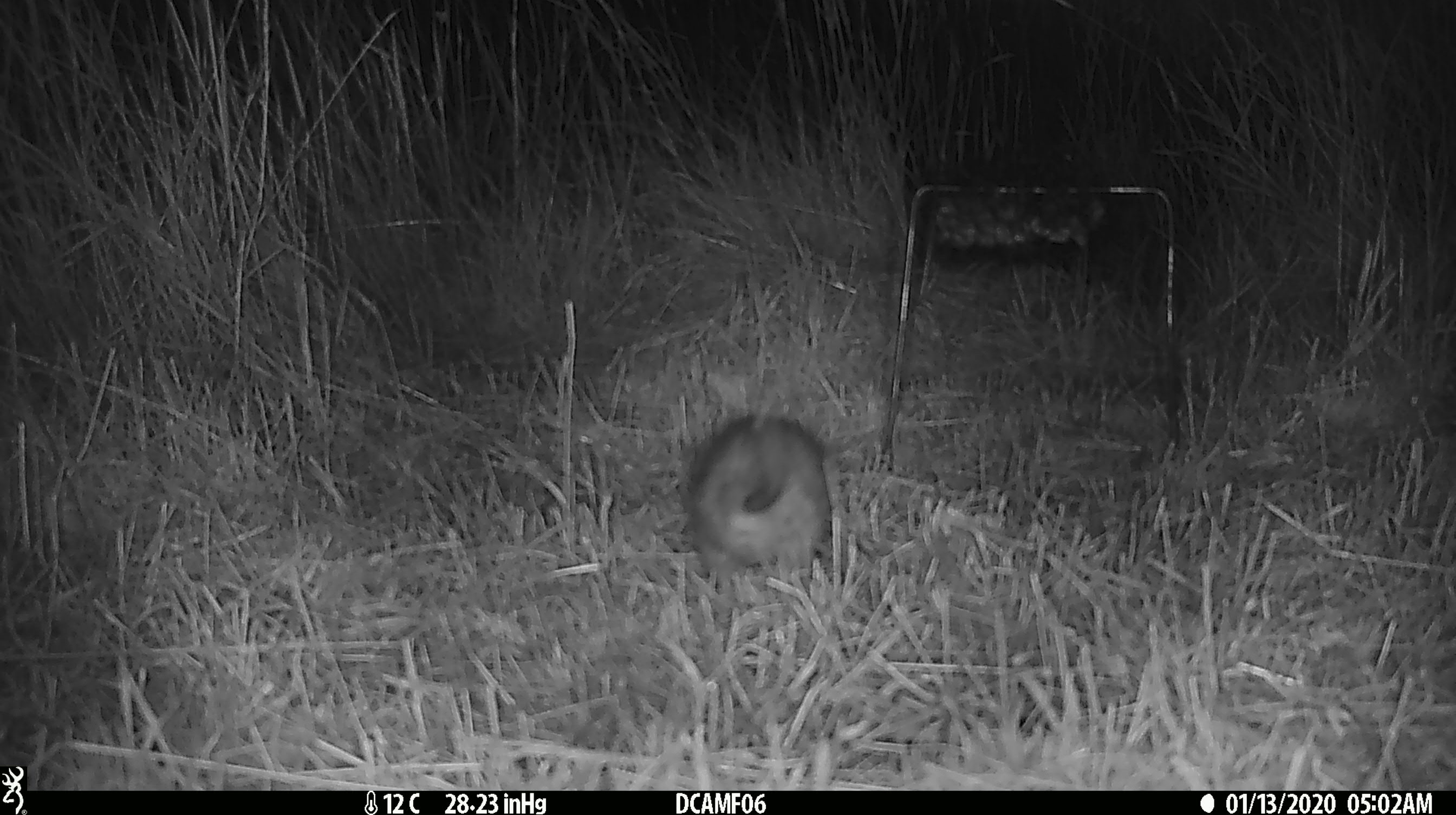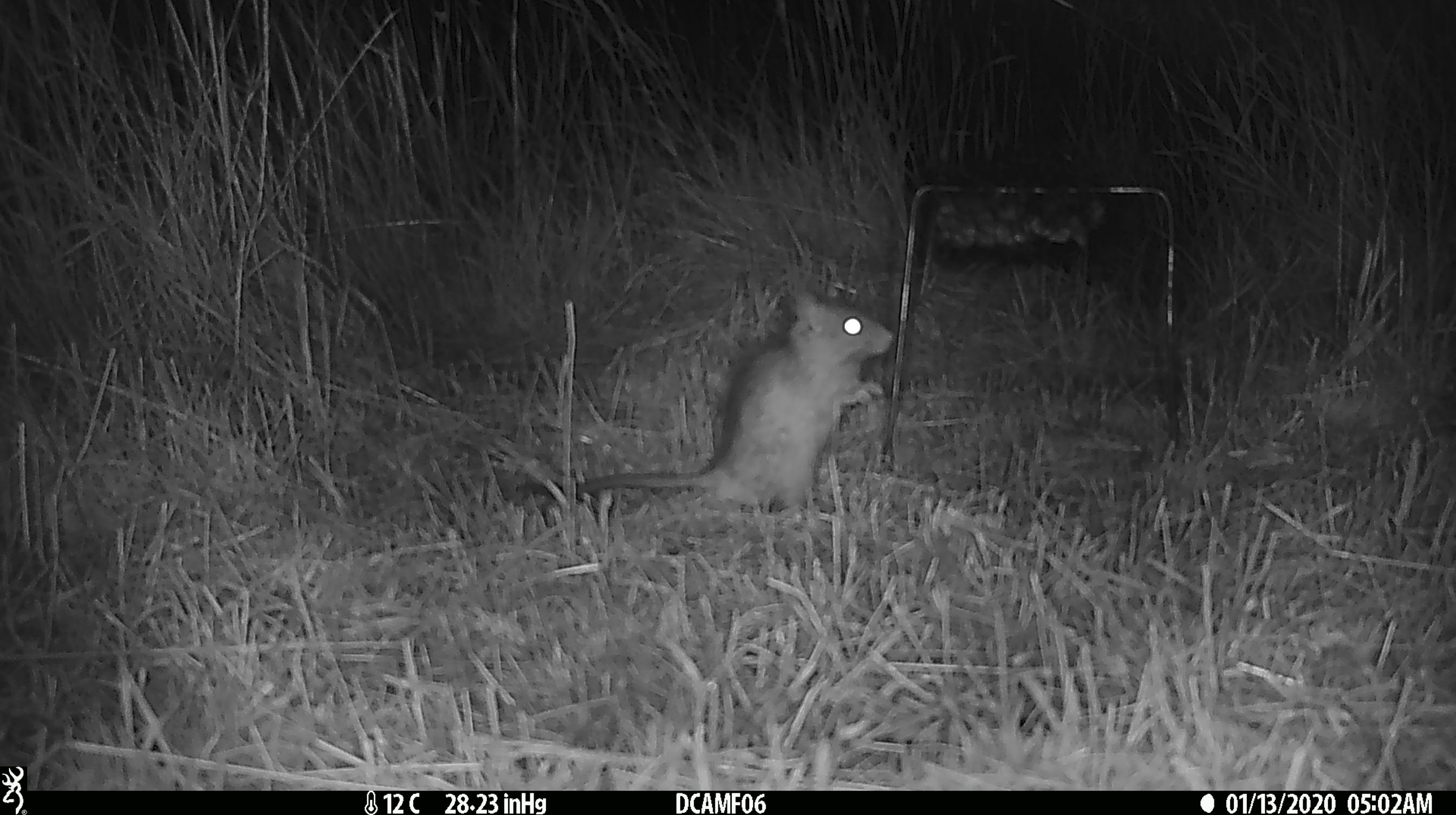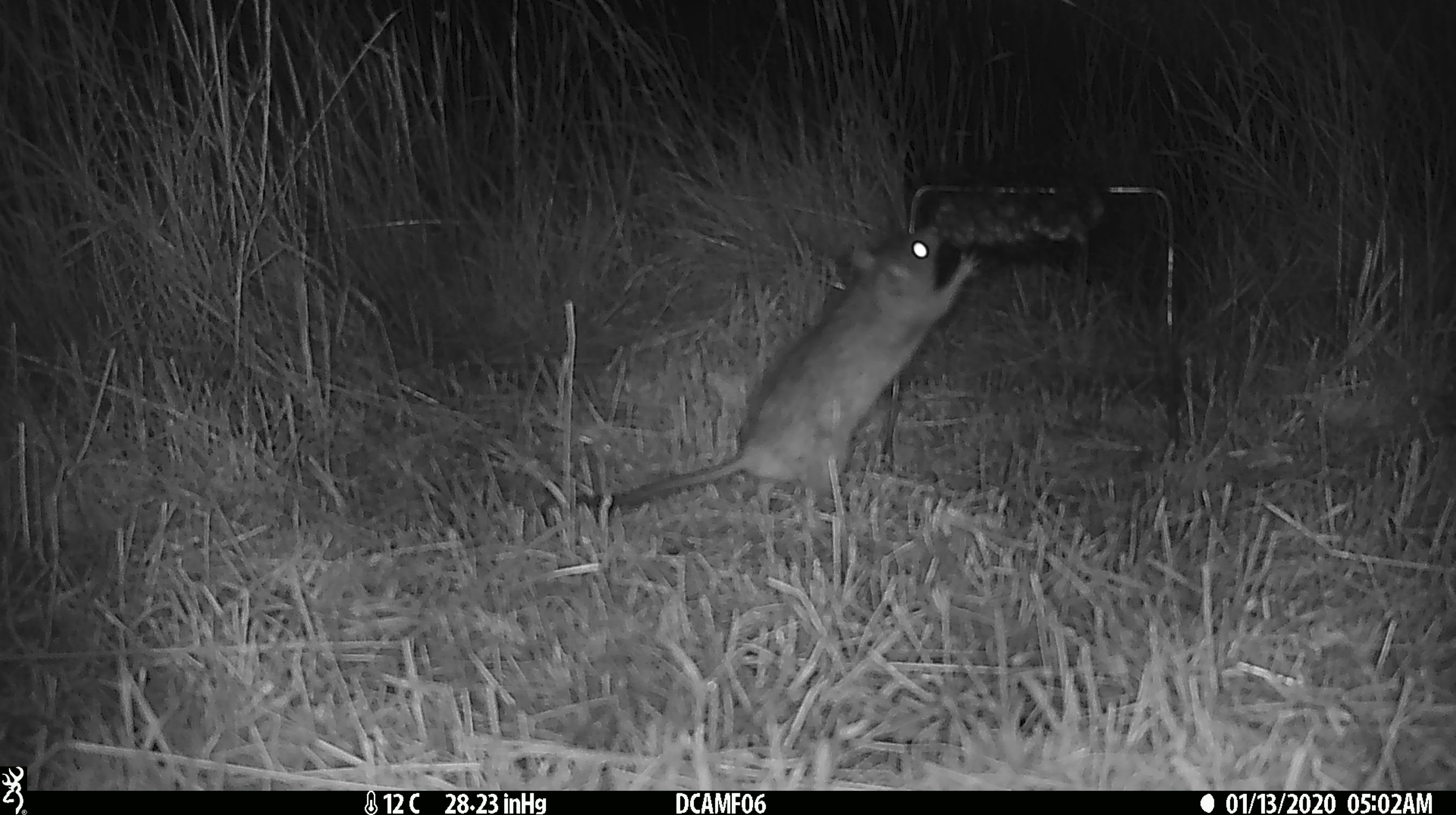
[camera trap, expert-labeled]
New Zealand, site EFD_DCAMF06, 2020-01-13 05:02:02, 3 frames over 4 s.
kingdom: Animalia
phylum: Chordata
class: Mammalia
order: Rodentia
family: Muridae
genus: Rattus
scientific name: Rattus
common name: rat